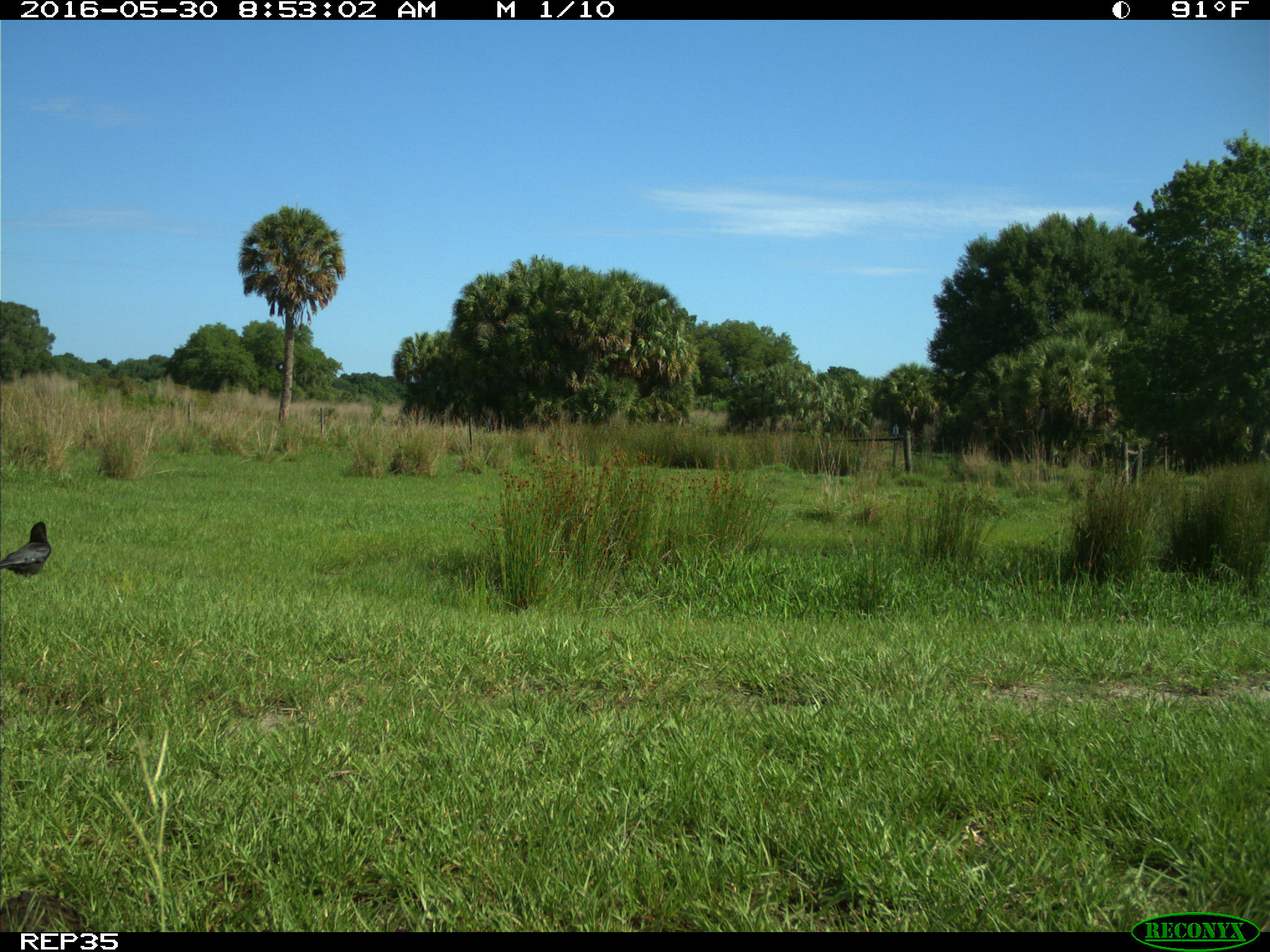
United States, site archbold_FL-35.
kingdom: Animalia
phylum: Chordata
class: Aves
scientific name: Aves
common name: birds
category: unidentified bird